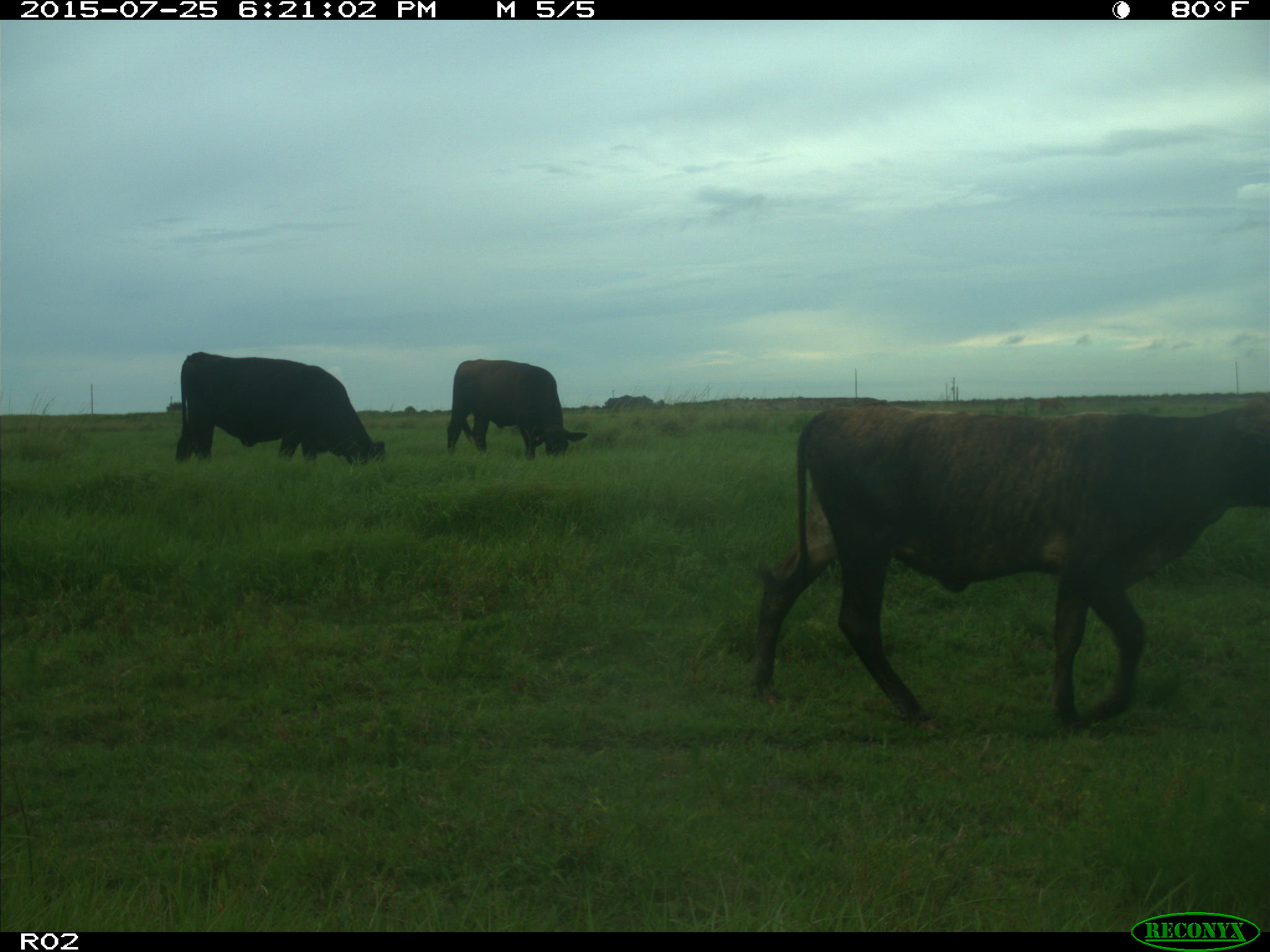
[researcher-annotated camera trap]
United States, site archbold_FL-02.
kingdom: Animalia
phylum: Chordata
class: Mammalia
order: Artiodactyla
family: Bovidae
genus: Bos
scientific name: Bos taurus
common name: domestic cow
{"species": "Bos taurus (domestic cow)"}